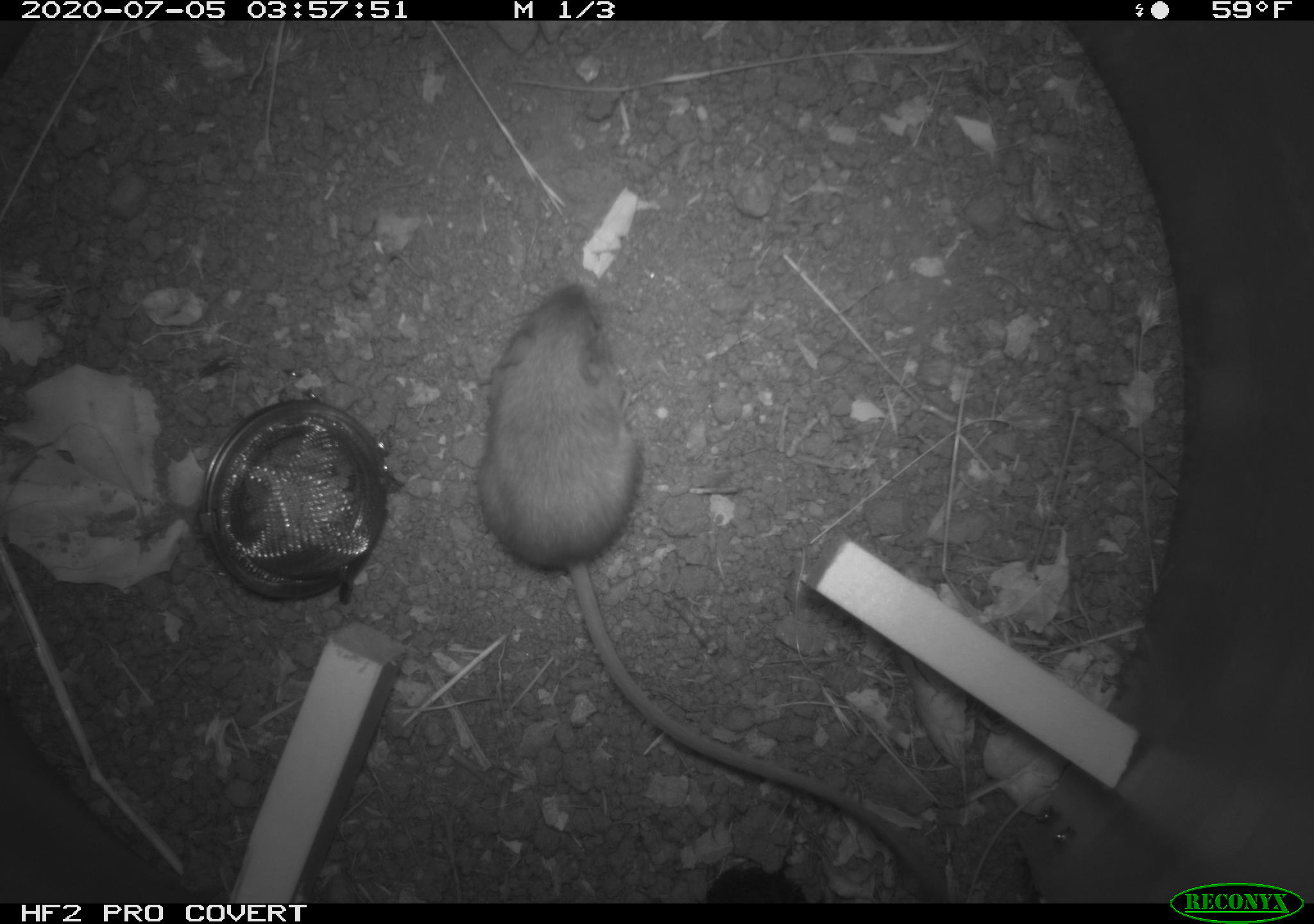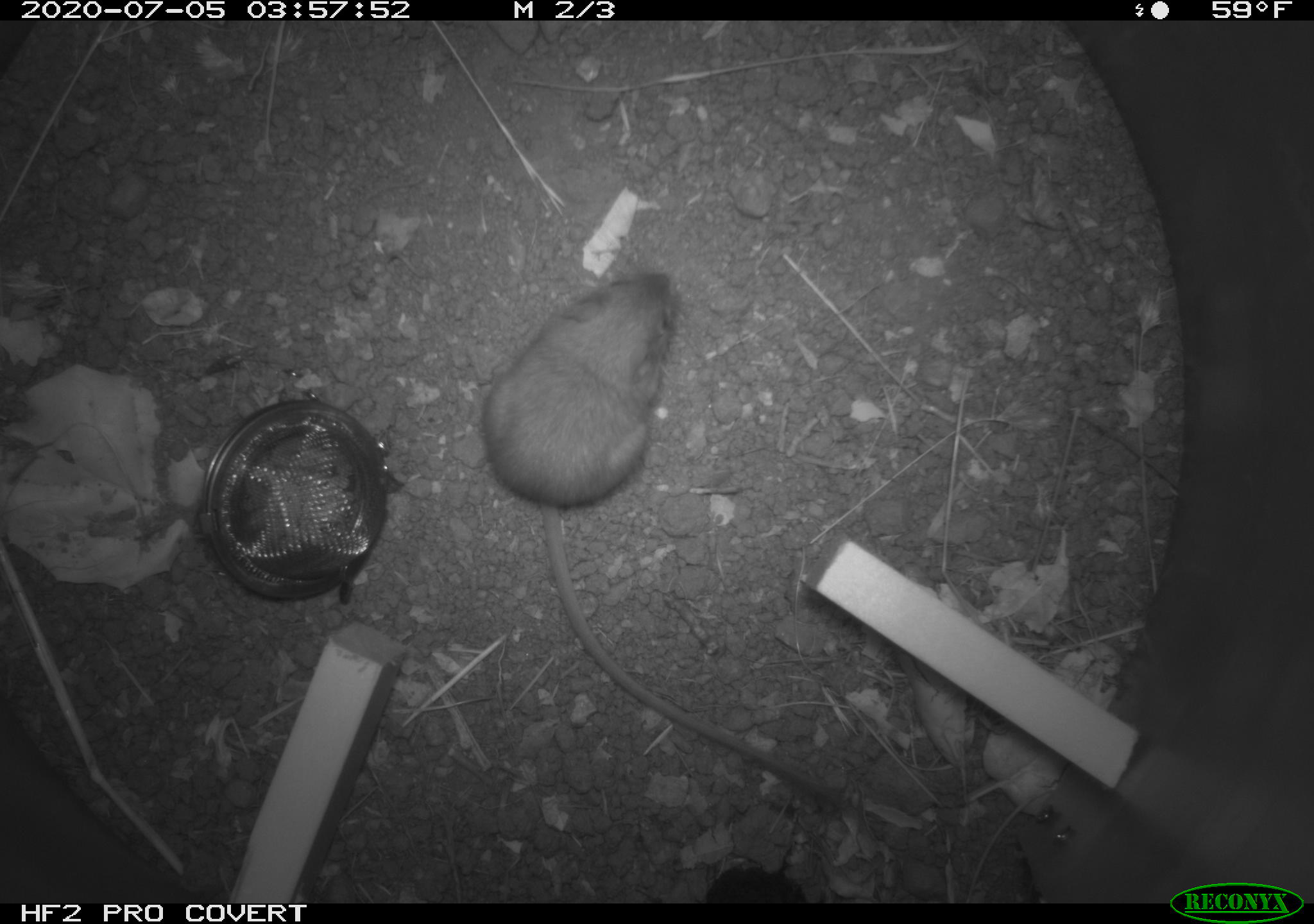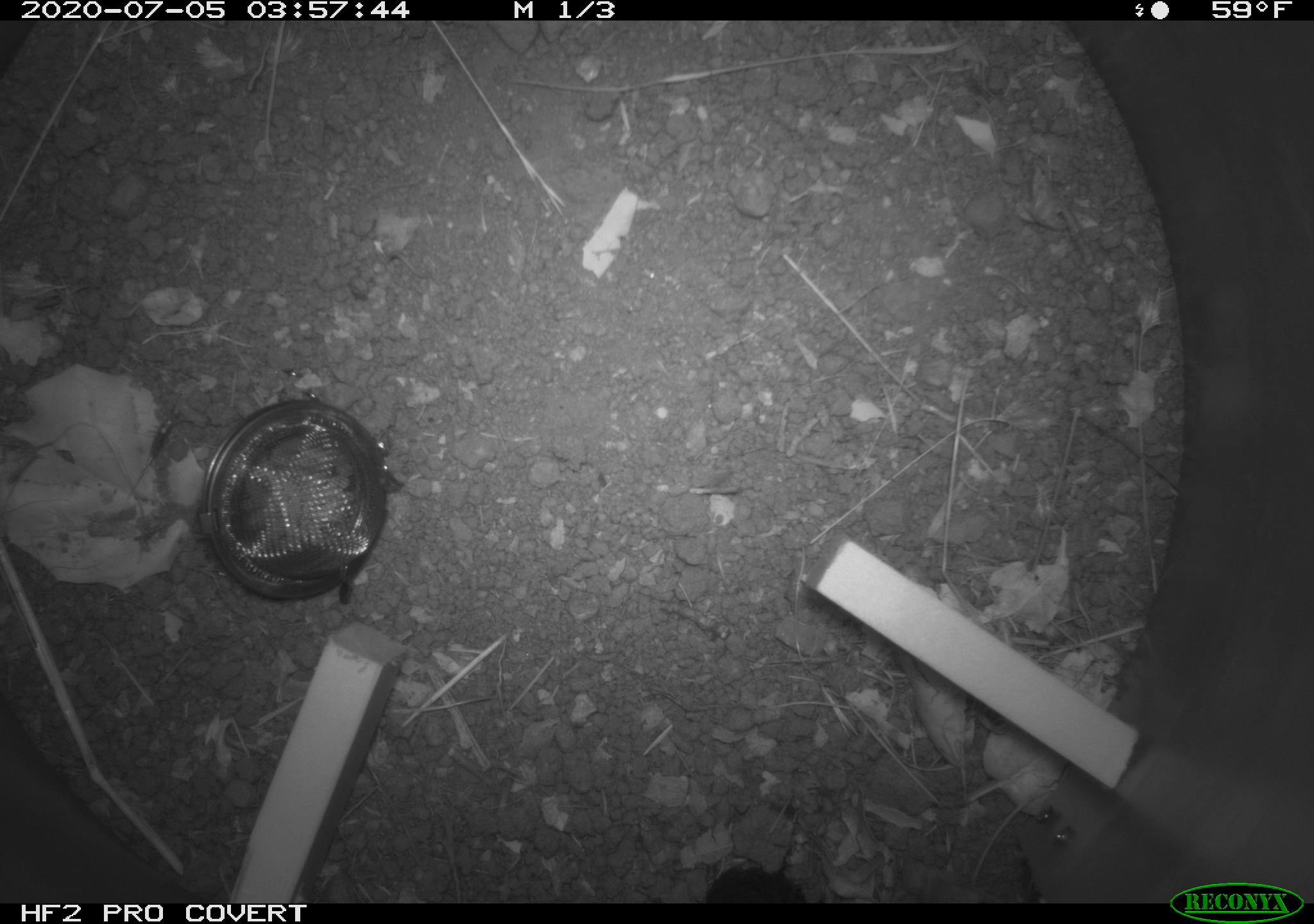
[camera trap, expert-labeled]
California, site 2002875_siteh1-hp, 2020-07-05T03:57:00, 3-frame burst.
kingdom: Animalia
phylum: Chordata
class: Mammalia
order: Rodentia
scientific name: Rodentia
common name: rodent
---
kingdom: Animalia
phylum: Arthropoda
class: Insecta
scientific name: Insecta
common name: insect